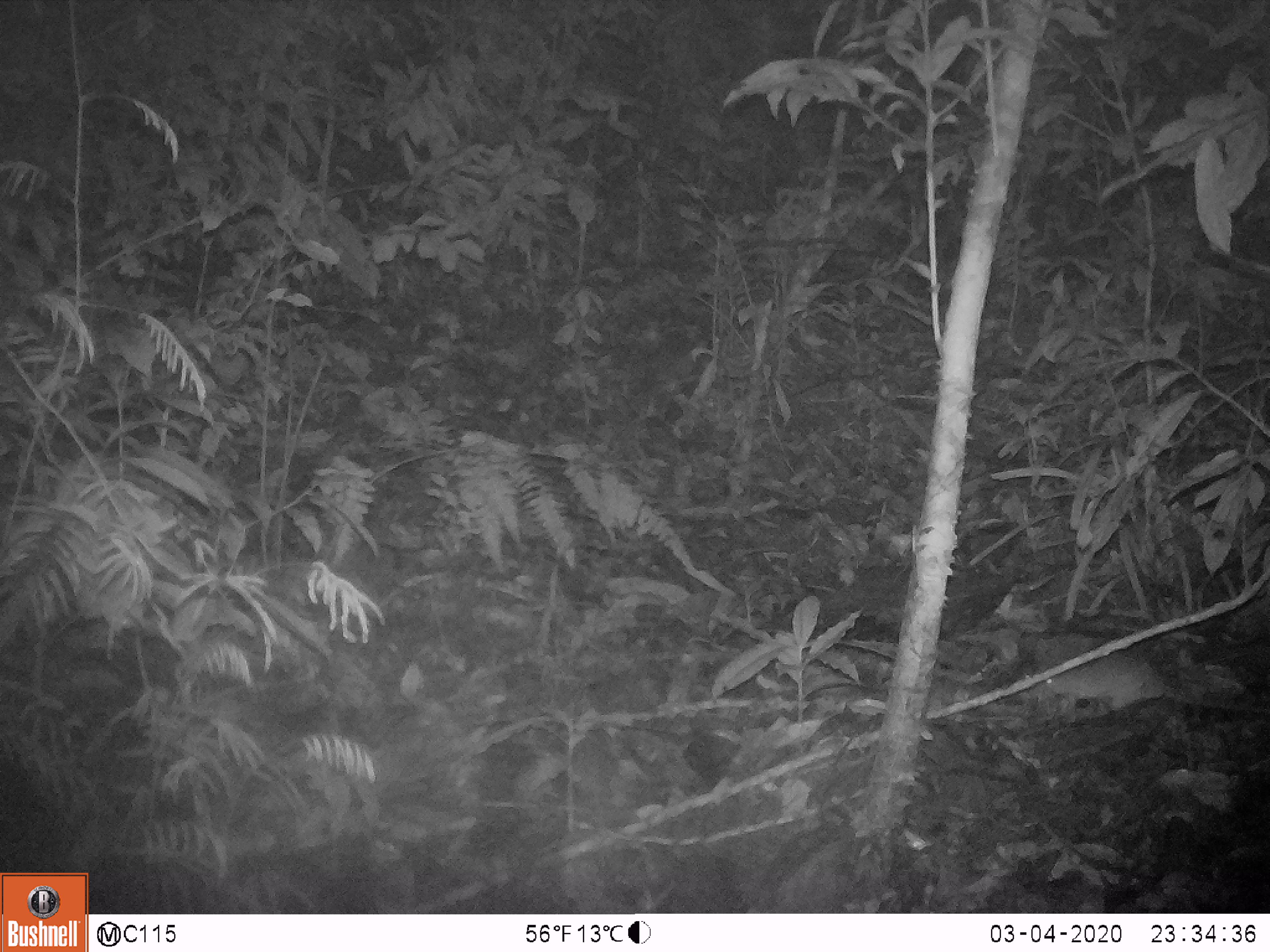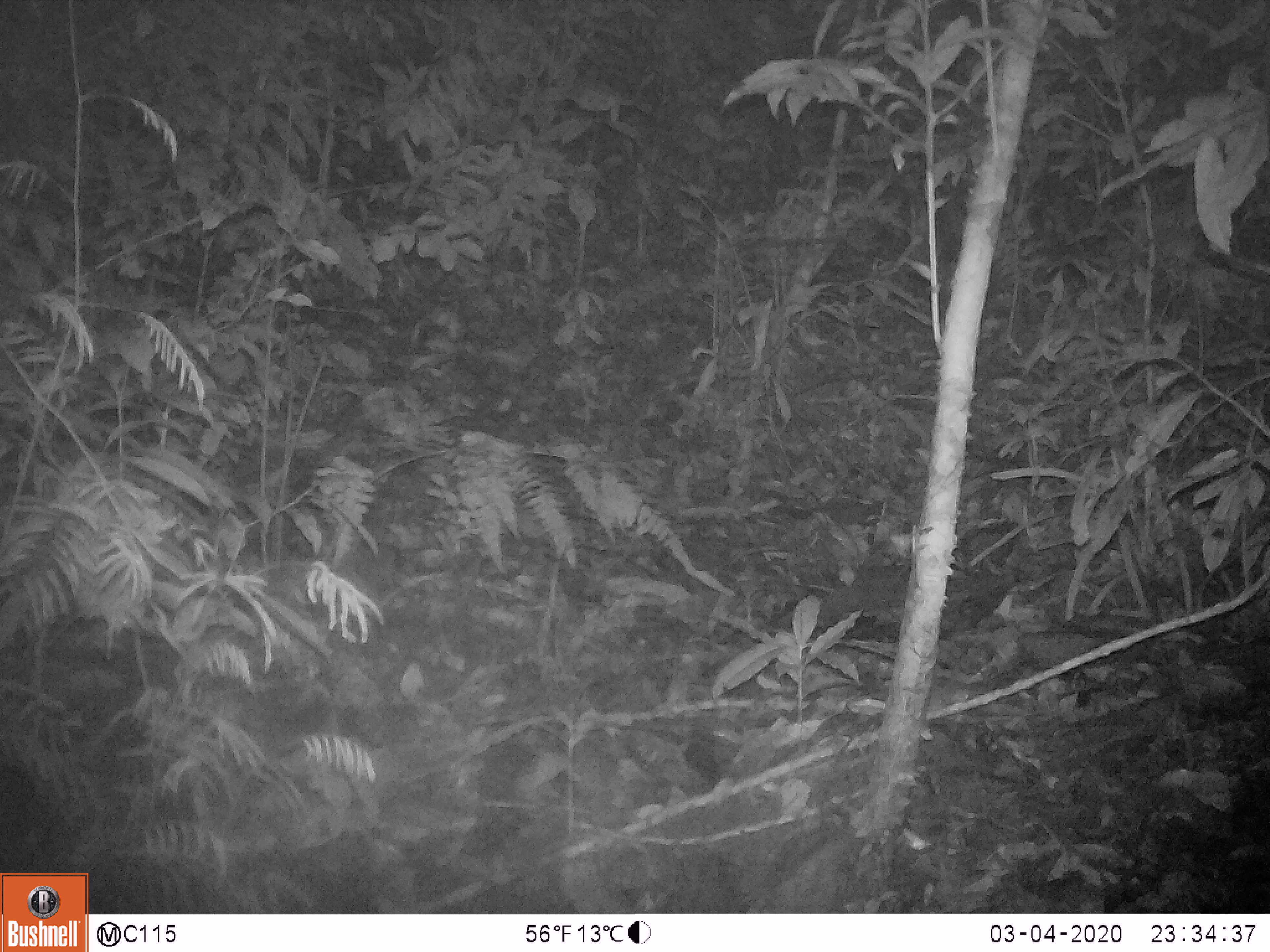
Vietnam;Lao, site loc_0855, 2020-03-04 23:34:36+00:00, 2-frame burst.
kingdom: Animalia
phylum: Chordata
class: Mammalia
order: Rodentia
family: Muridae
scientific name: Muridae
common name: old-world mice and rats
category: unidentified murid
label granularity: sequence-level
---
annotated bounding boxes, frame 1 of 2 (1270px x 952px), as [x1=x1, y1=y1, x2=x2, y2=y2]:
unidentified murid: [x1=1020, y1=634, x2=1270, y2=717]